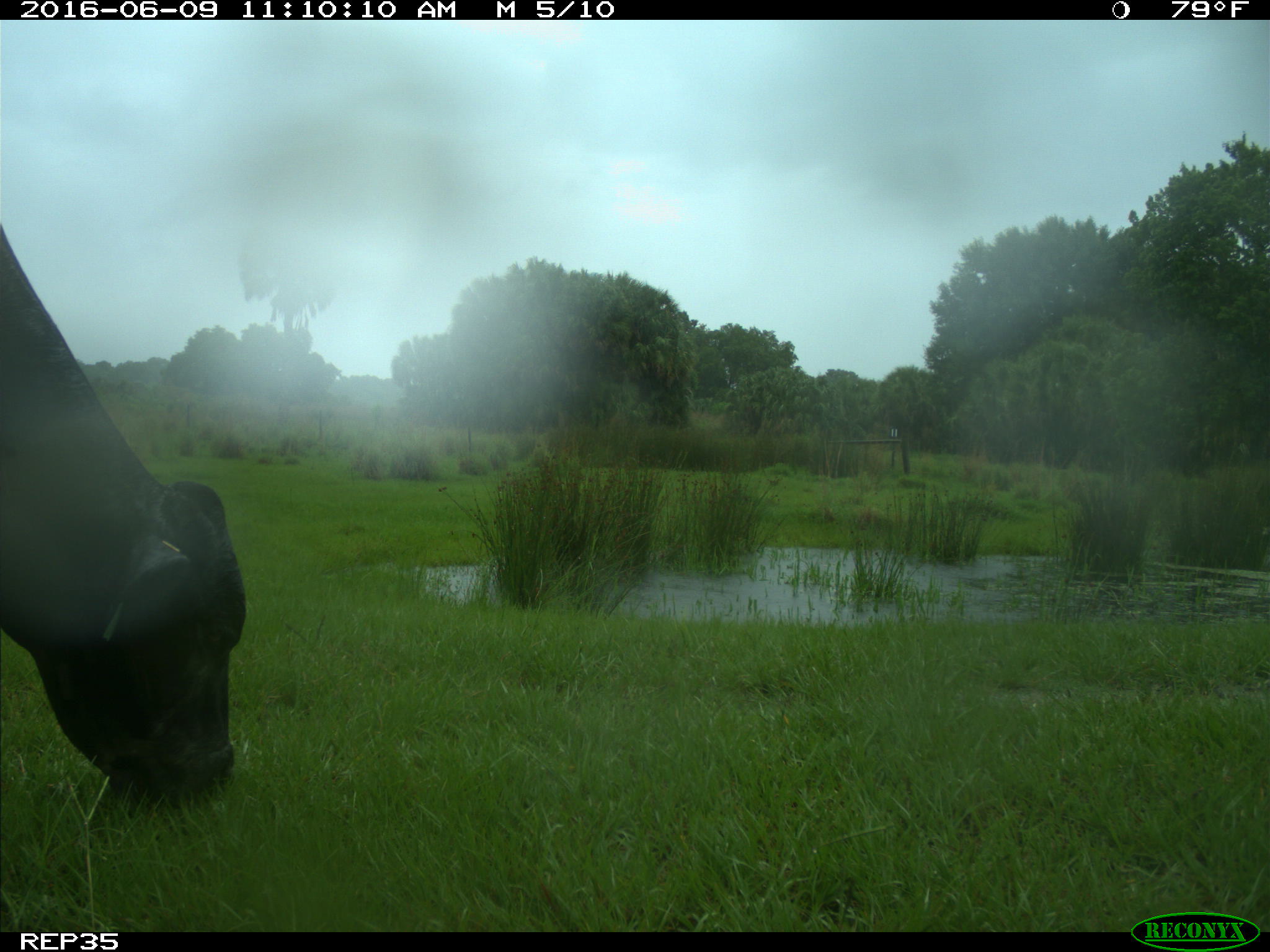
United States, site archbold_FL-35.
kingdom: Animalia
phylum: Chordata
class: Mammalia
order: Artiodactyla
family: Bovidae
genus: Bos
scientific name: Bos taurus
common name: domestic cow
Bos taurus (domestic cow).